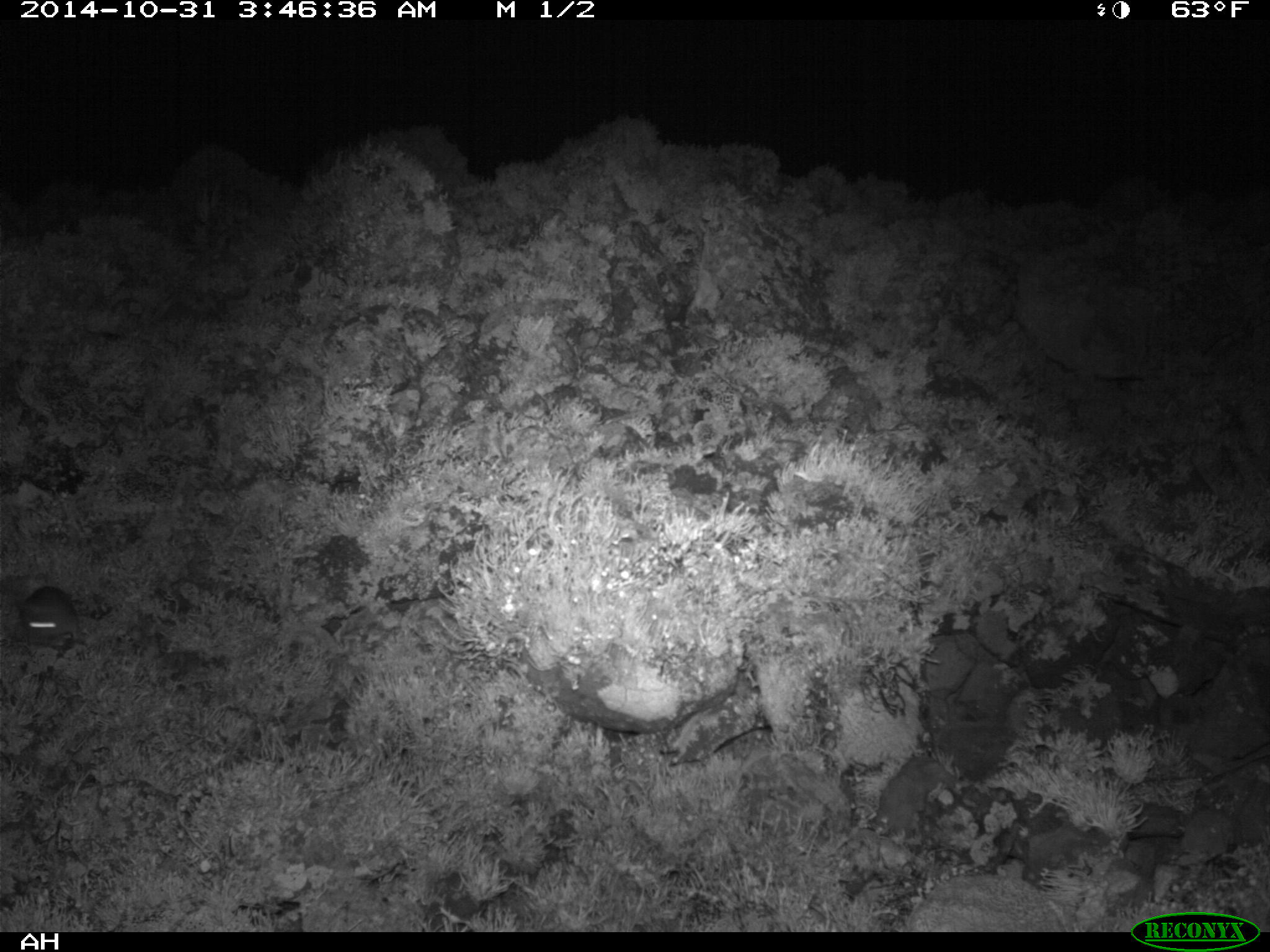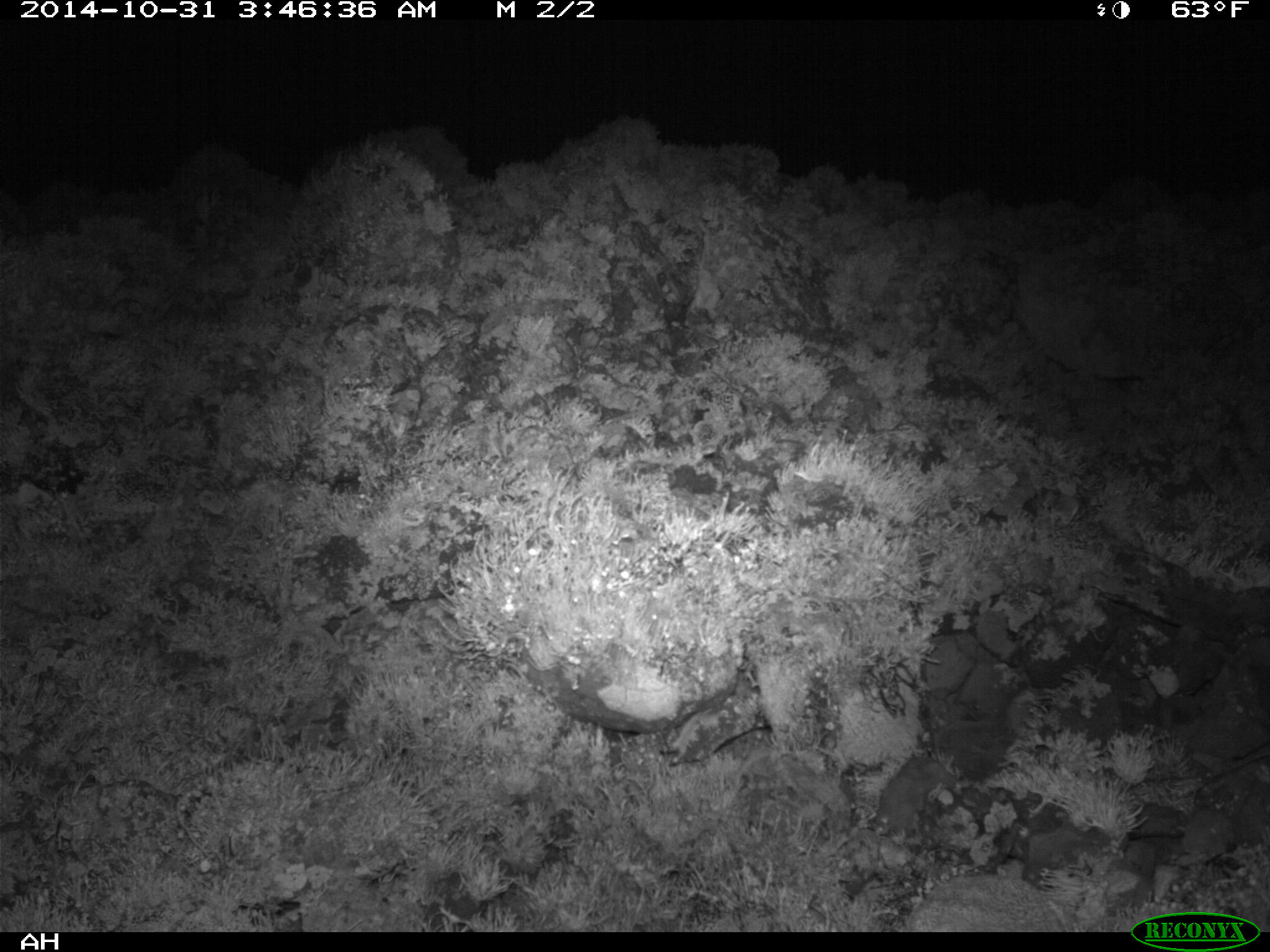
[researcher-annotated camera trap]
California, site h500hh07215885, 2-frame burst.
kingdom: Animalia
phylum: Chordata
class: Mammalia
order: Rodentia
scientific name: Rodentia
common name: rodent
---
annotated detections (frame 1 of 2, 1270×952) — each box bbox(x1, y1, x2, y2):
rodent: bbox(22, 587, 78, 647)